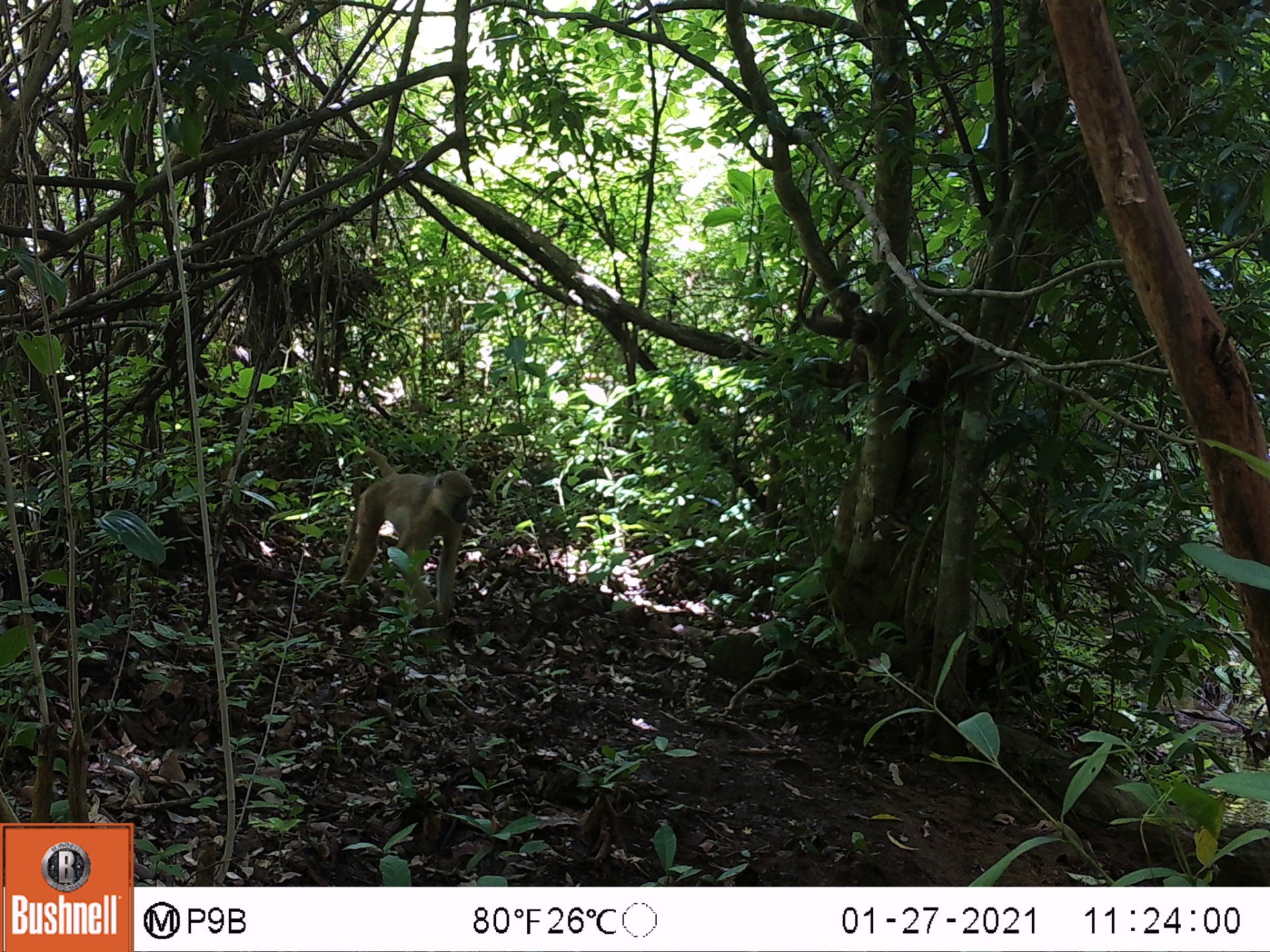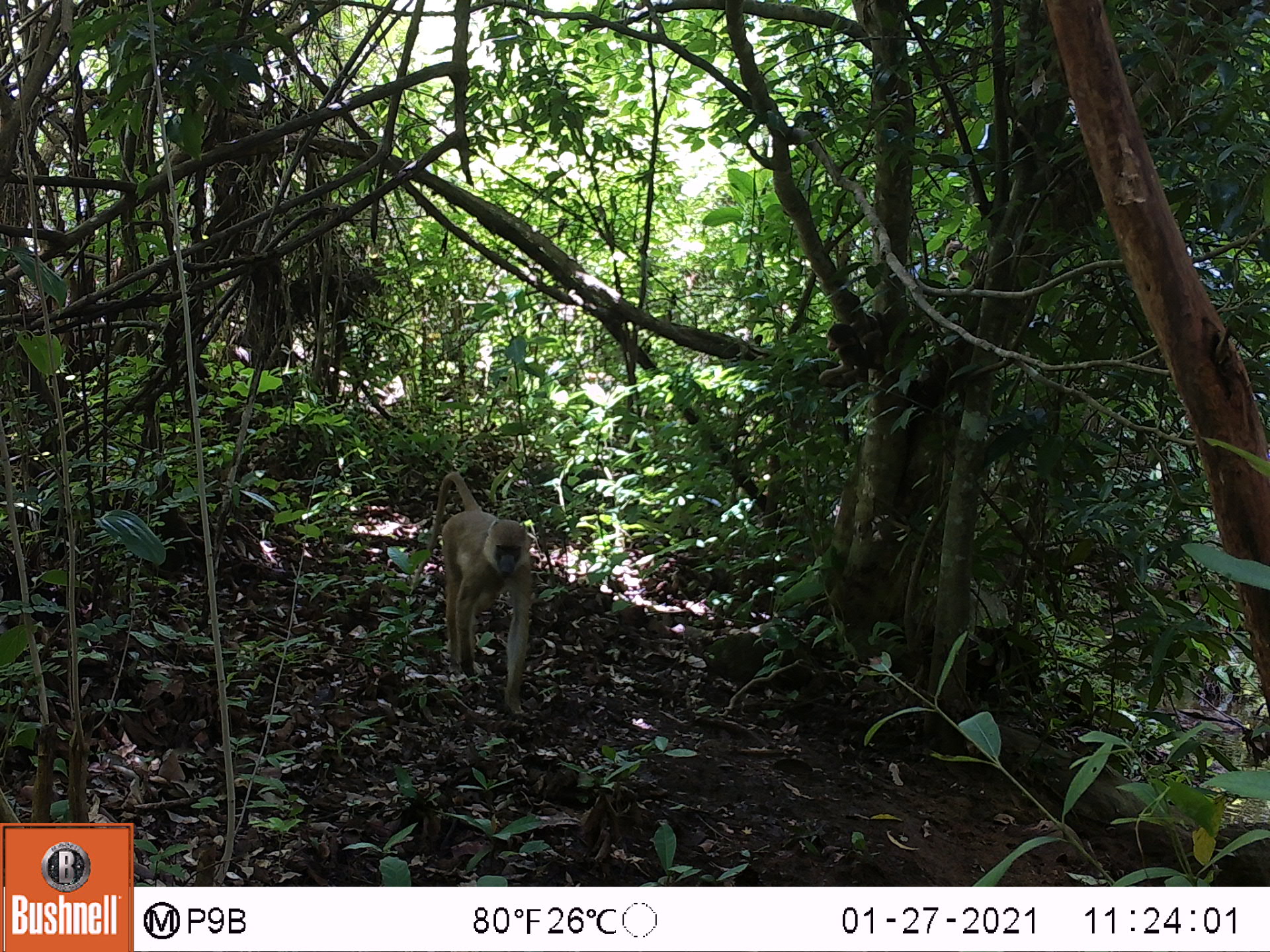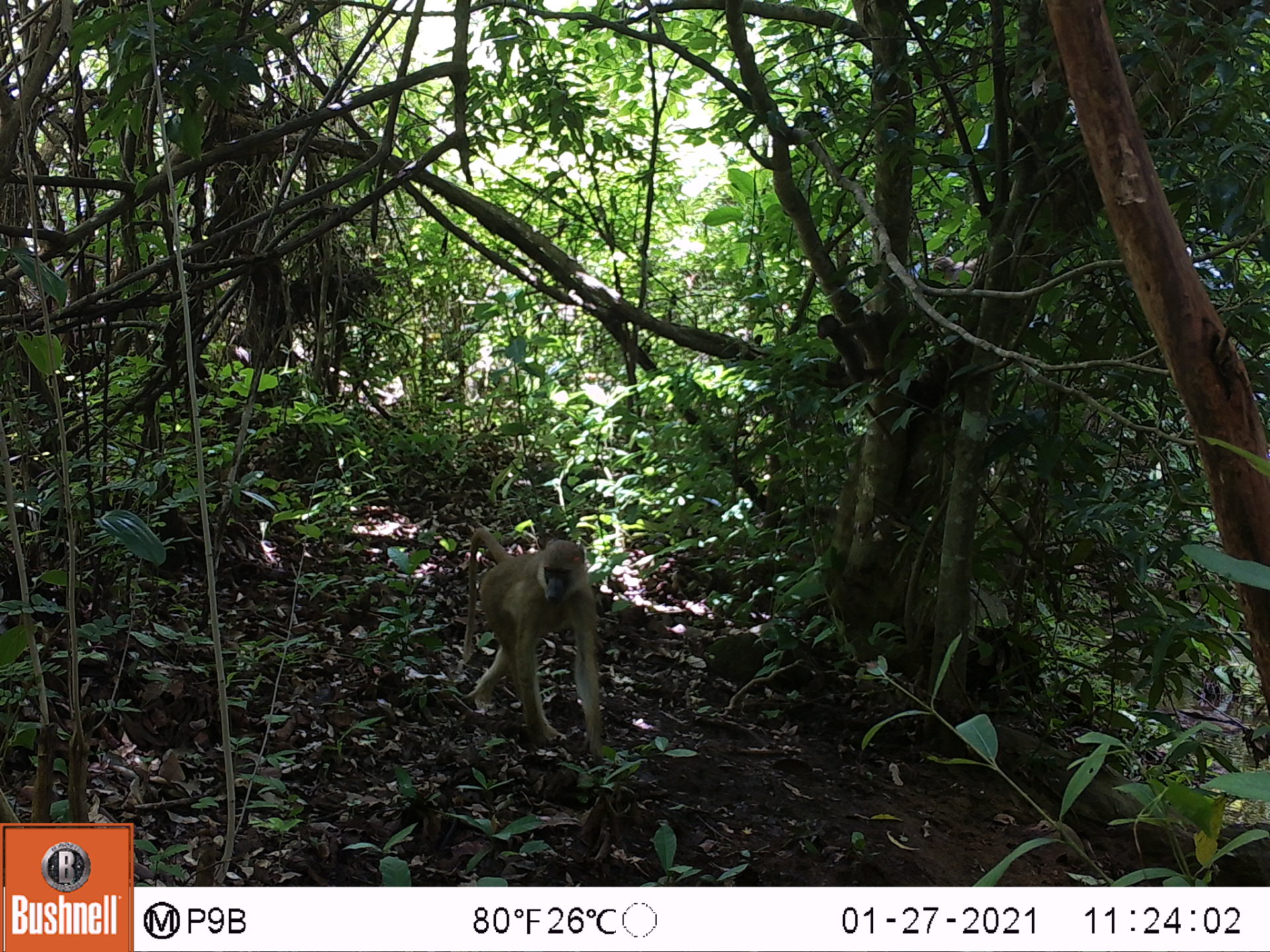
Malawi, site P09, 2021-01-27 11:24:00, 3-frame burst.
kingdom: Animalia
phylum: Chordata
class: Mammalia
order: Primates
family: Cercopithecidae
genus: Papio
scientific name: Papio cynocephalus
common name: yellow baboon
Yellow baboon (Papio cynocephalus), count 1.